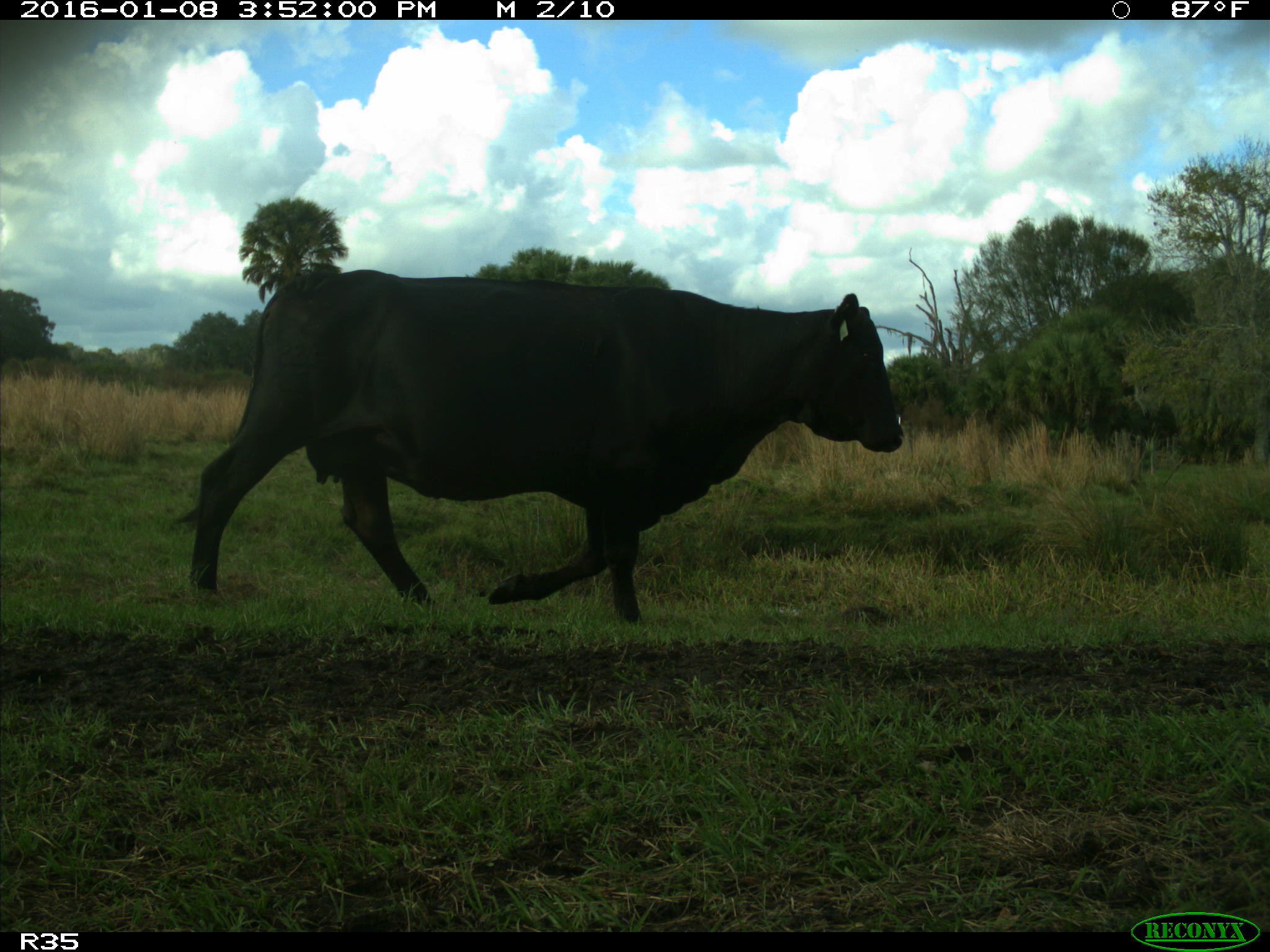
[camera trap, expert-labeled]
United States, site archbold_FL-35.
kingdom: Animalia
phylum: Chordata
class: Mammalia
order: Artiodactyla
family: Bovidae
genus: Bos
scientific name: Bos taurus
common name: domestic cow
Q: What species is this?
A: Bos taurus (domestic cow).